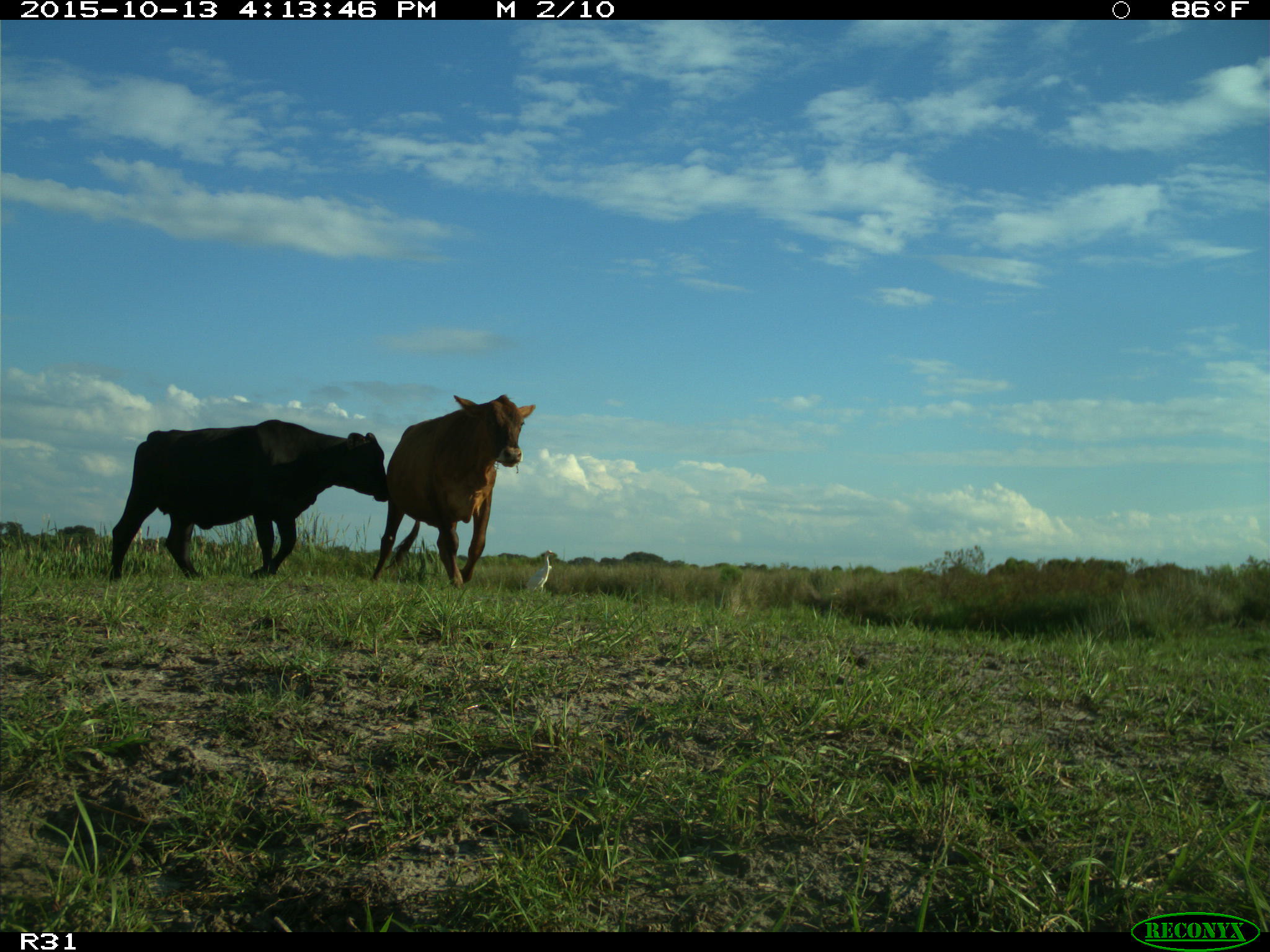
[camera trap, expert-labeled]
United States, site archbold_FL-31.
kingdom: Animalia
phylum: Chordata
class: Mammalia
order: Artiodactyla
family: Bovidae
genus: Bos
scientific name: Bos taurus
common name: domestic cow